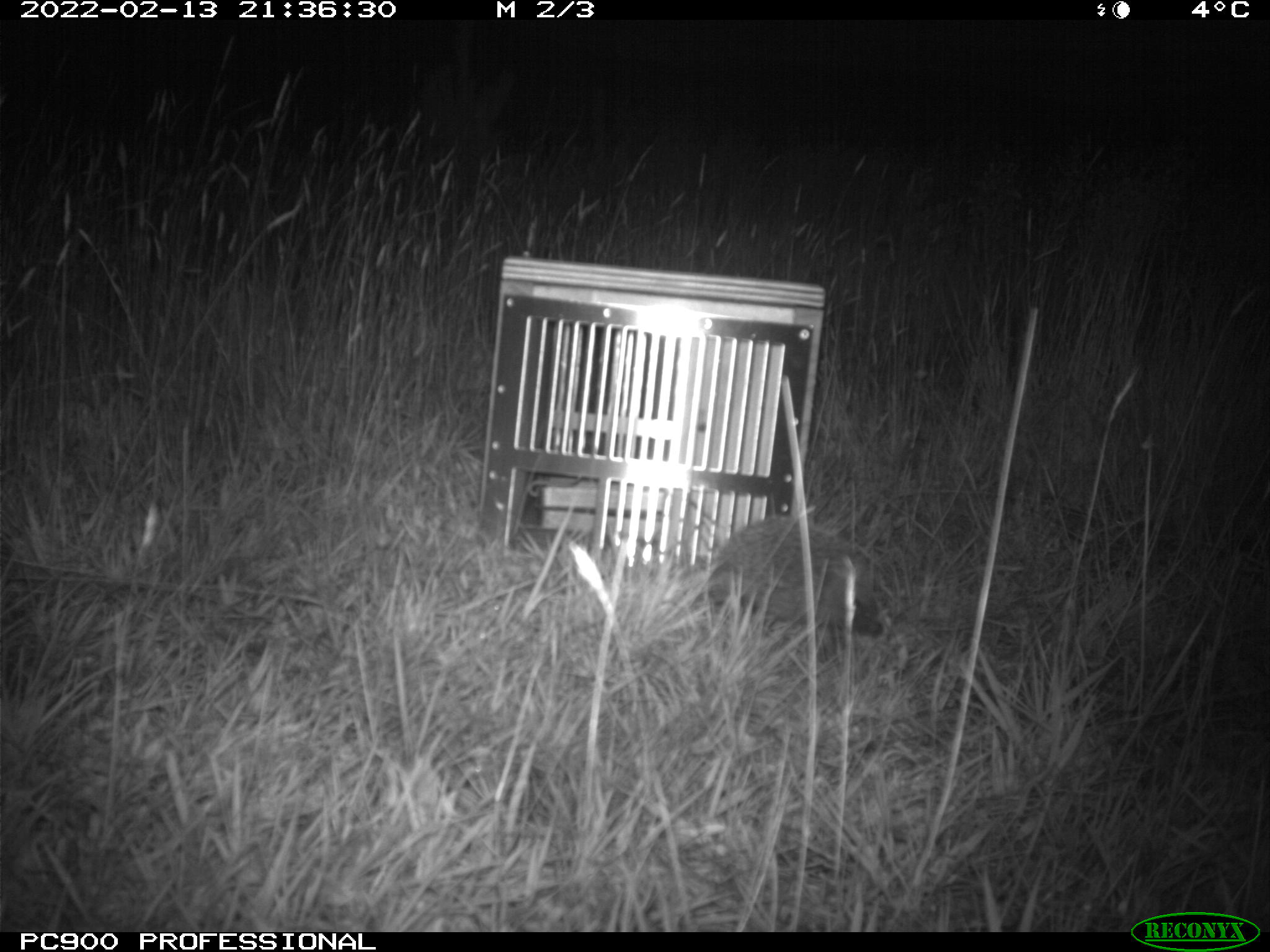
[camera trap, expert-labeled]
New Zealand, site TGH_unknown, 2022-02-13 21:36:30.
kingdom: Animalia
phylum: Chordata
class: Mammalia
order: Eulipotyphla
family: Erinaceidae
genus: Erinaceus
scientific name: Erinaceus europaeus europaeus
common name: european hedgehog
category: hedgehog